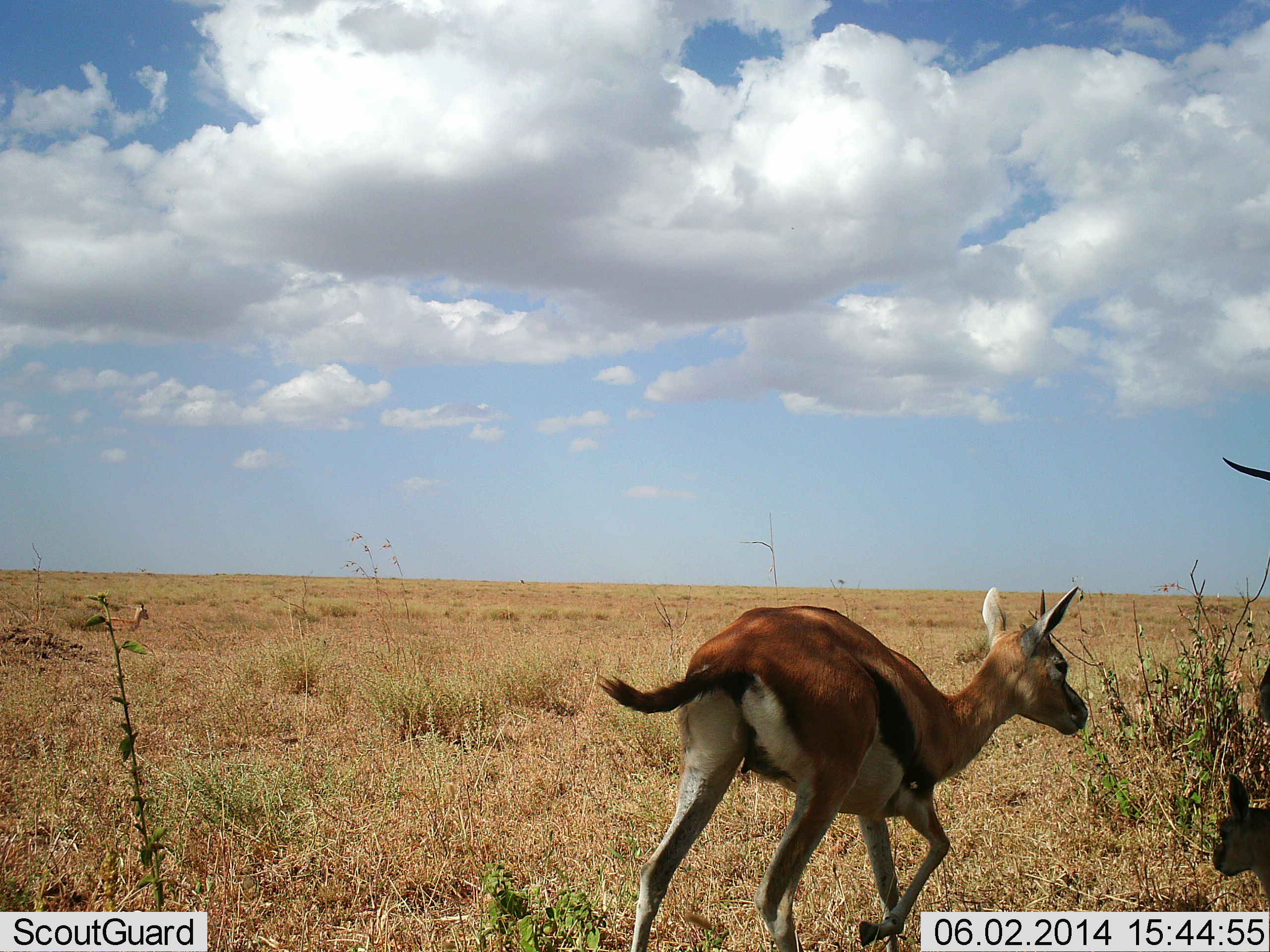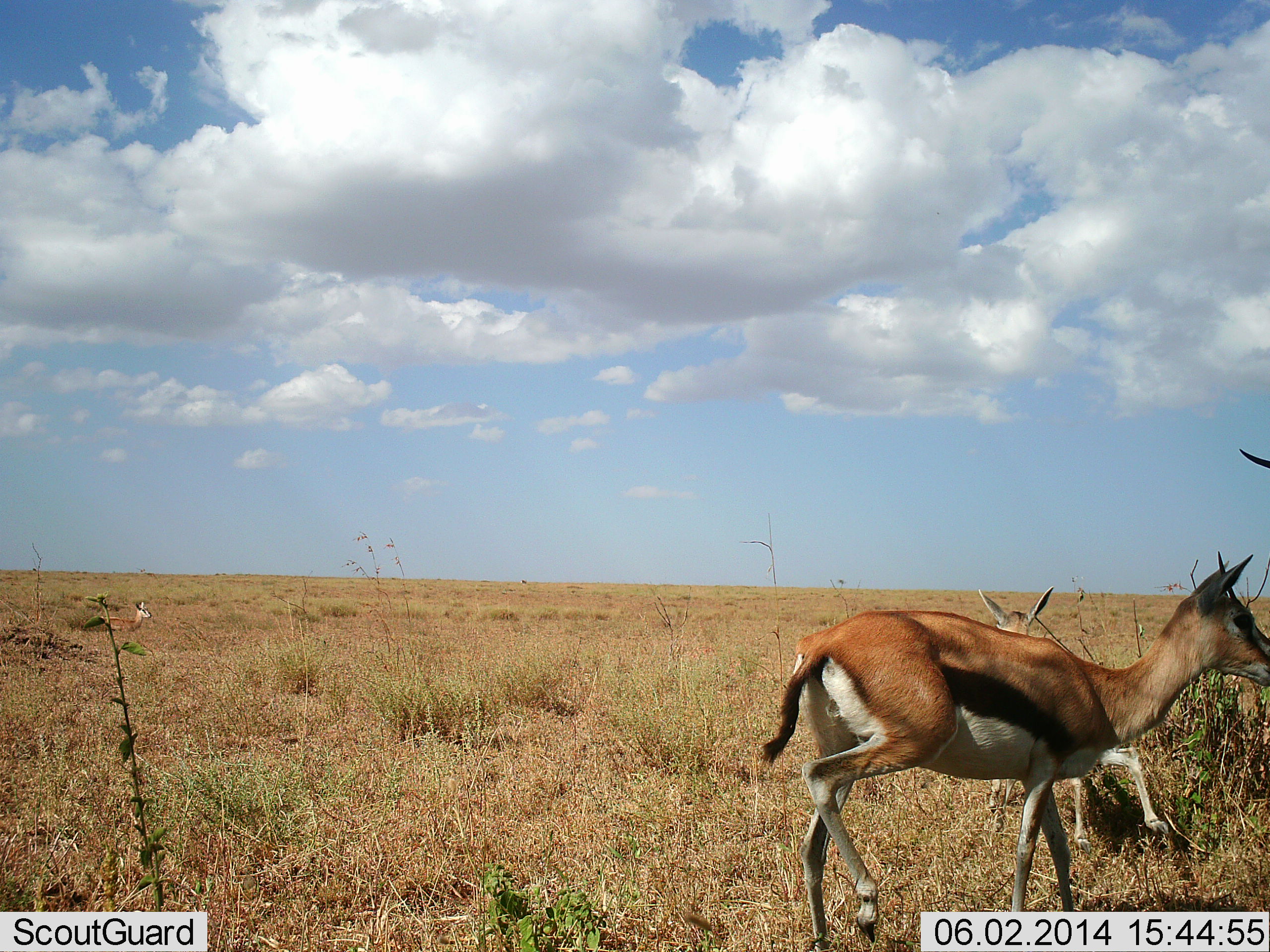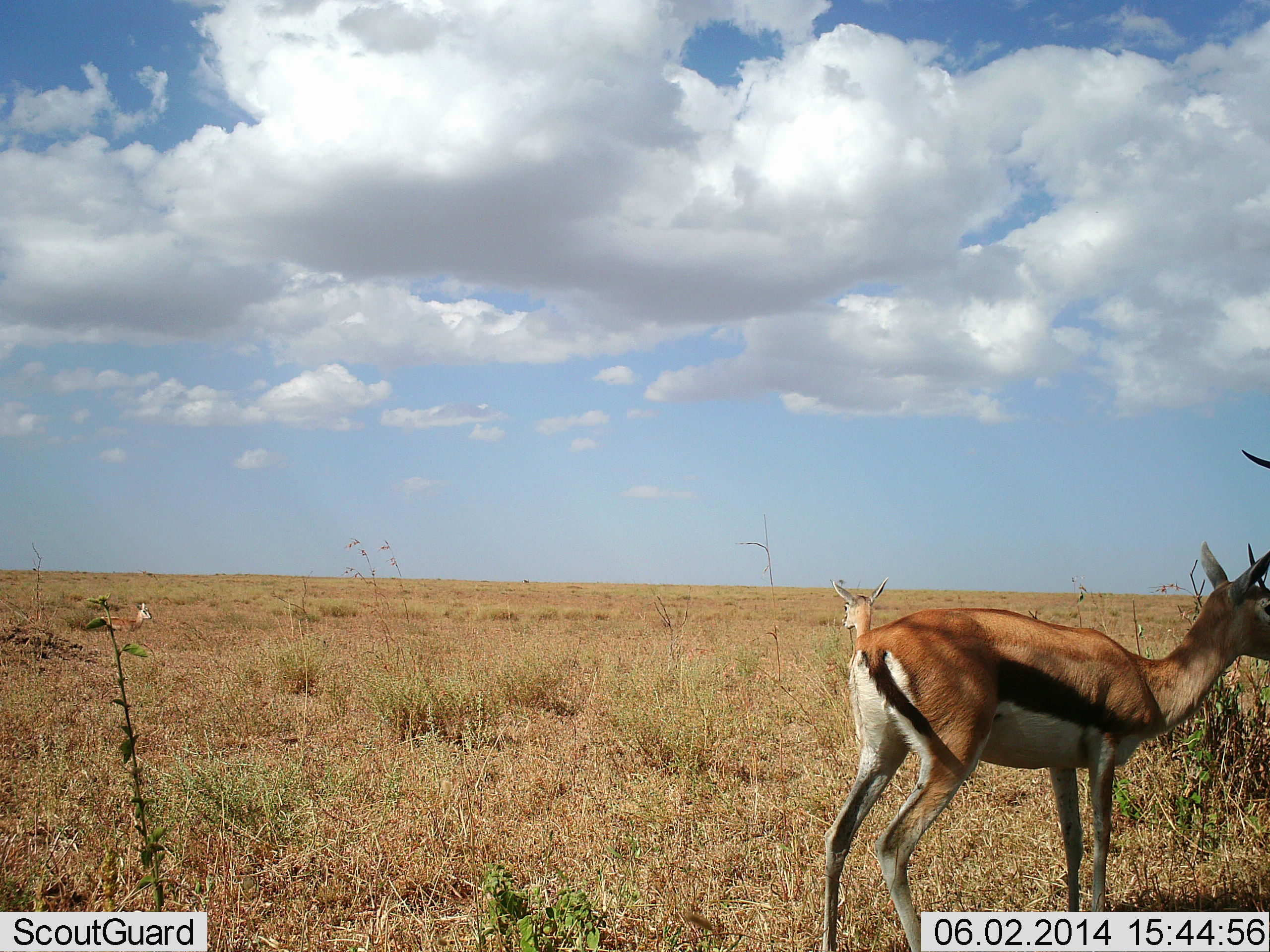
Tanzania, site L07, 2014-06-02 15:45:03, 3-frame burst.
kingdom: Animalia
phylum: Chordata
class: Mammalia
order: Artiodactyla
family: Bovidae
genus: Eudorcas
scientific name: Eudorcas thomsonii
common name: thomson's gazelle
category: gazellethomsons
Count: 3.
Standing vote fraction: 10%.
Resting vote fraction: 0%.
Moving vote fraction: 90%.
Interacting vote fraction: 10%.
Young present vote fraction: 20%.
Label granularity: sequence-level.